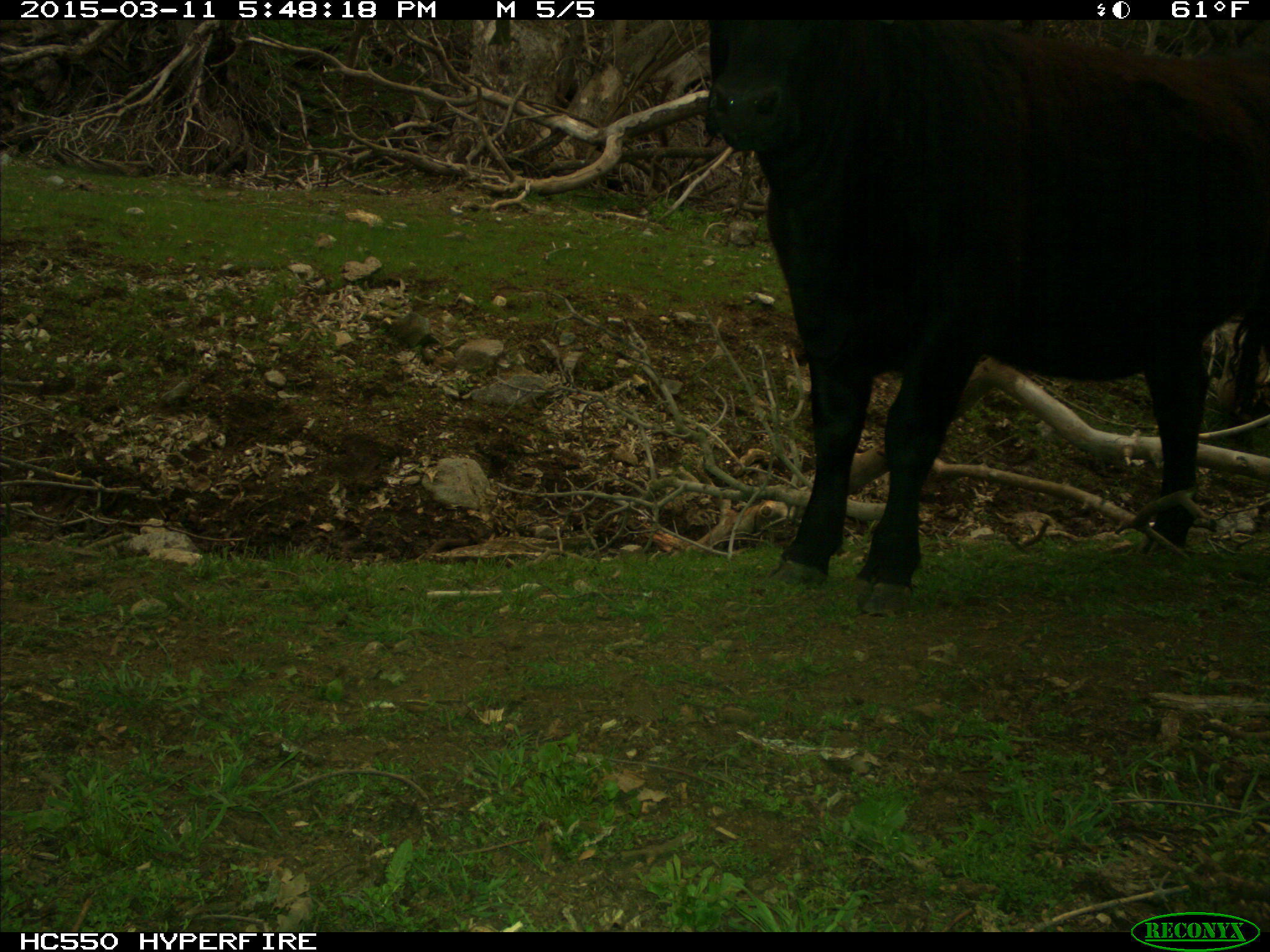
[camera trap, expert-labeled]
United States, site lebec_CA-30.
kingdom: Animalia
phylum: Chordata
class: Mammalia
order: Artiodactyla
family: Bovidae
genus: Bos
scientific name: Bos taurus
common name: domestic cow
Bos taurus (domestic cow).